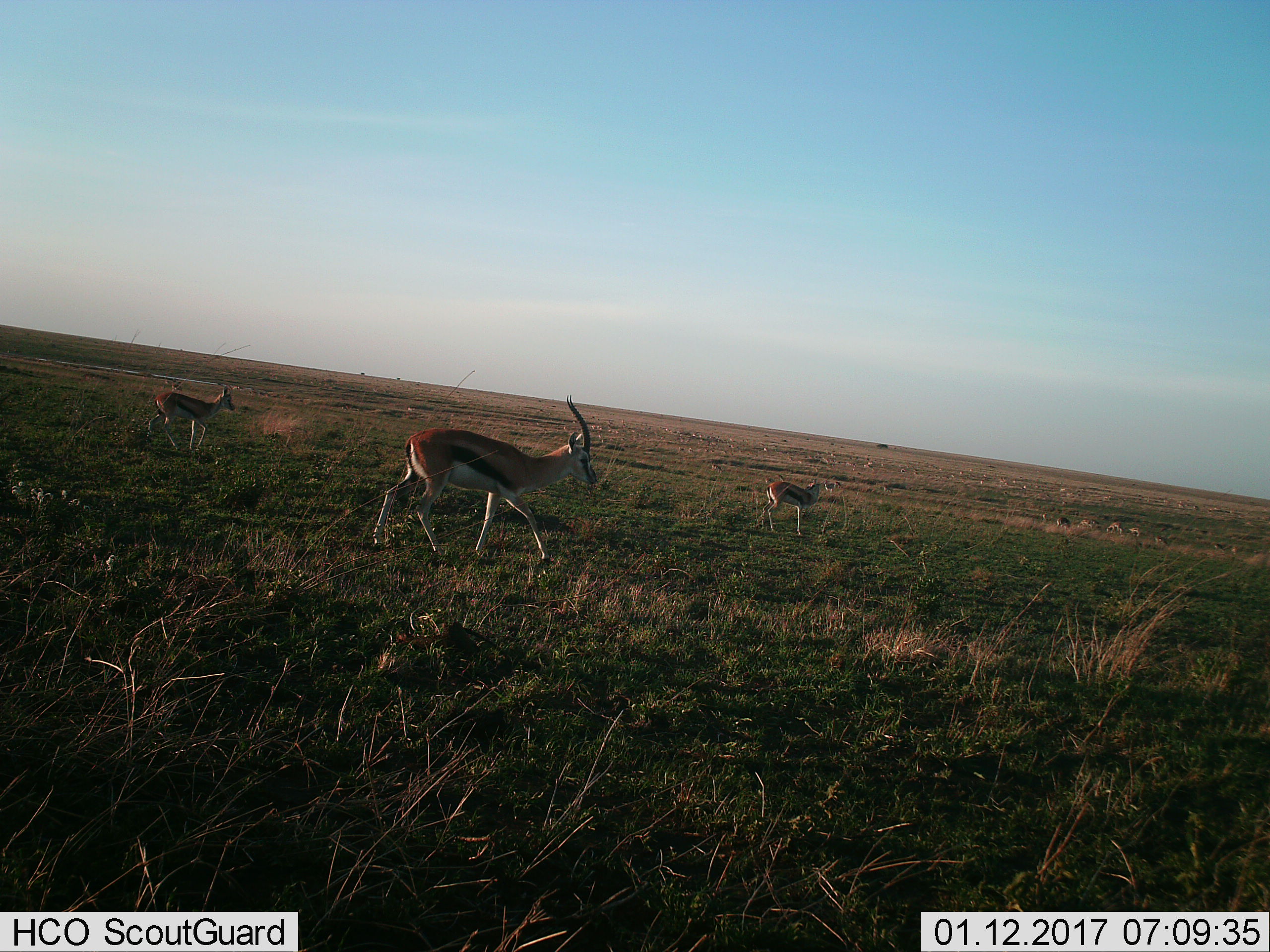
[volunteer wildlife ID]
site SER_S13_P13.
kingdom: Animalia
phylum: Chordata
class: Mammalia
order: Artiodactyla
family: Bovidae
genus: Eudorcas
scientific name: Eudorcas thomsonii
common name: thomson's gazelle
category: gazellethomsons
Gazellethomsons (thomson's gazelle) (Eudorcas thomsonii), count 11-50. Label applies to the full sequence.